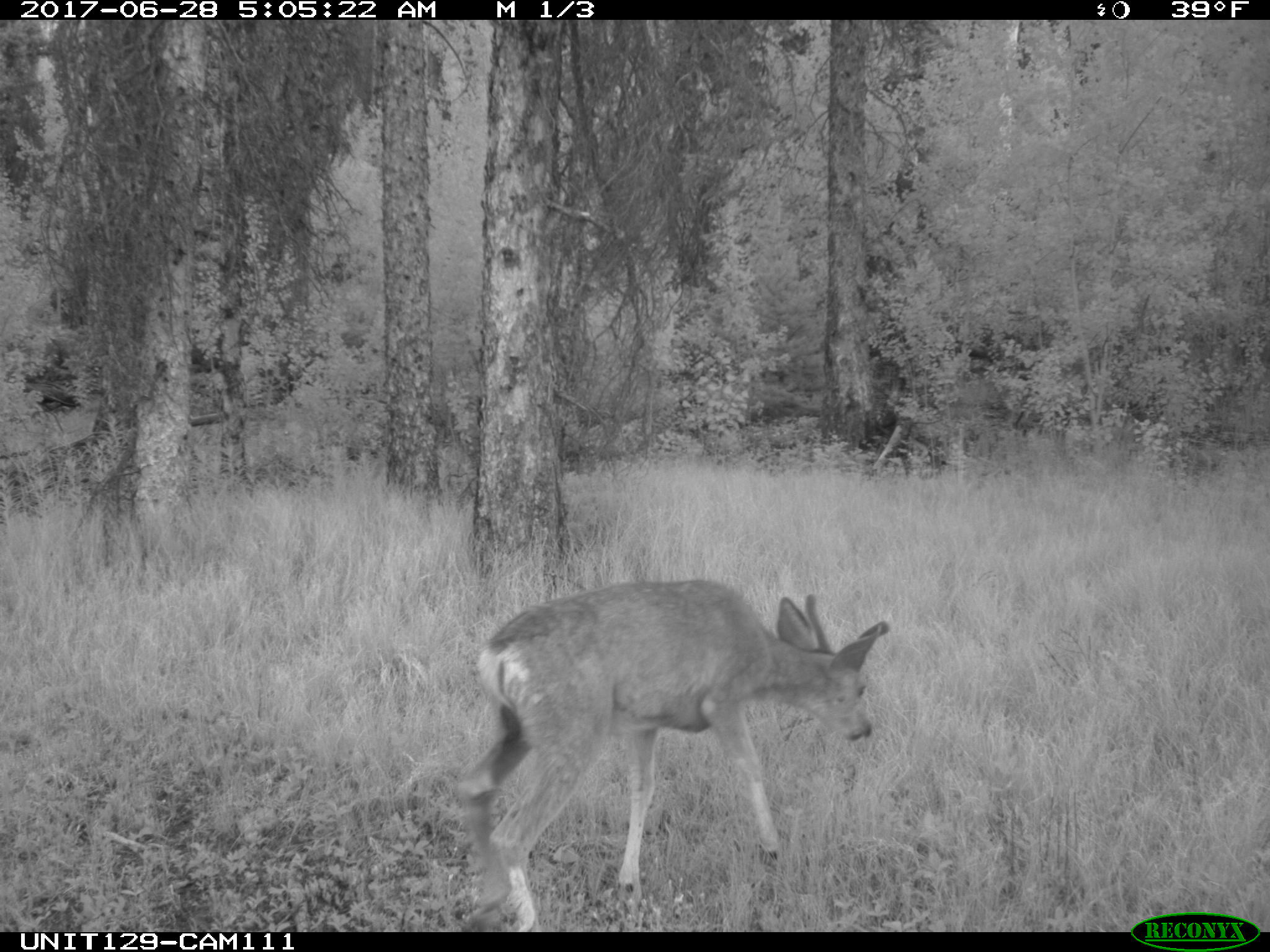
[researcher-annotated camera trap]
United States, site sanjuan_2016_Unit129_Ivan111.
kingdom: Animalia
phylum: Chordata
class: Mammalia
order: Artiodactyla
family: Cervidae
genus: Odocoileus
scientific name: Odocoileus hemionus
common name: mule deer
Odocoileus hemionus (mule deer).